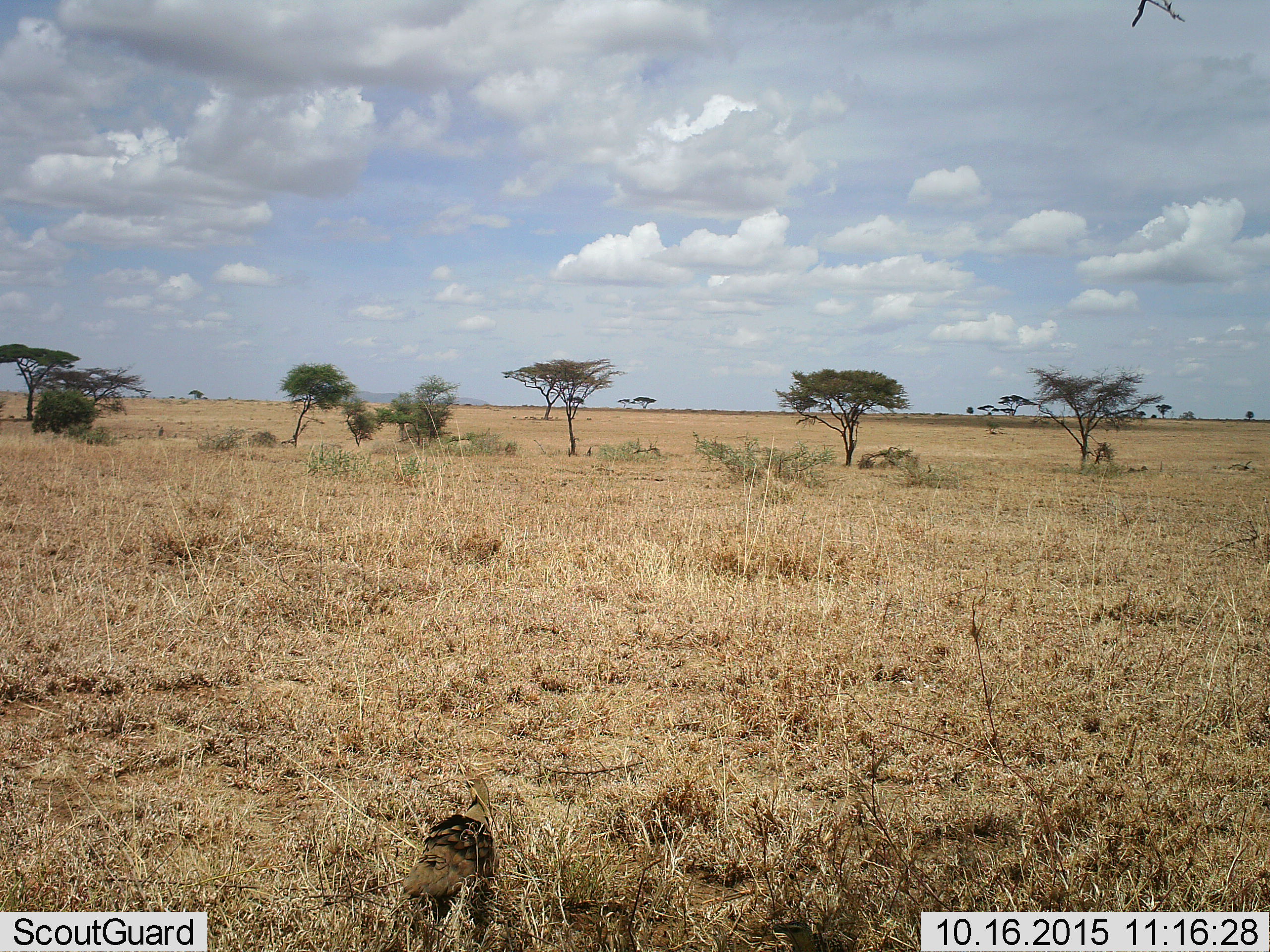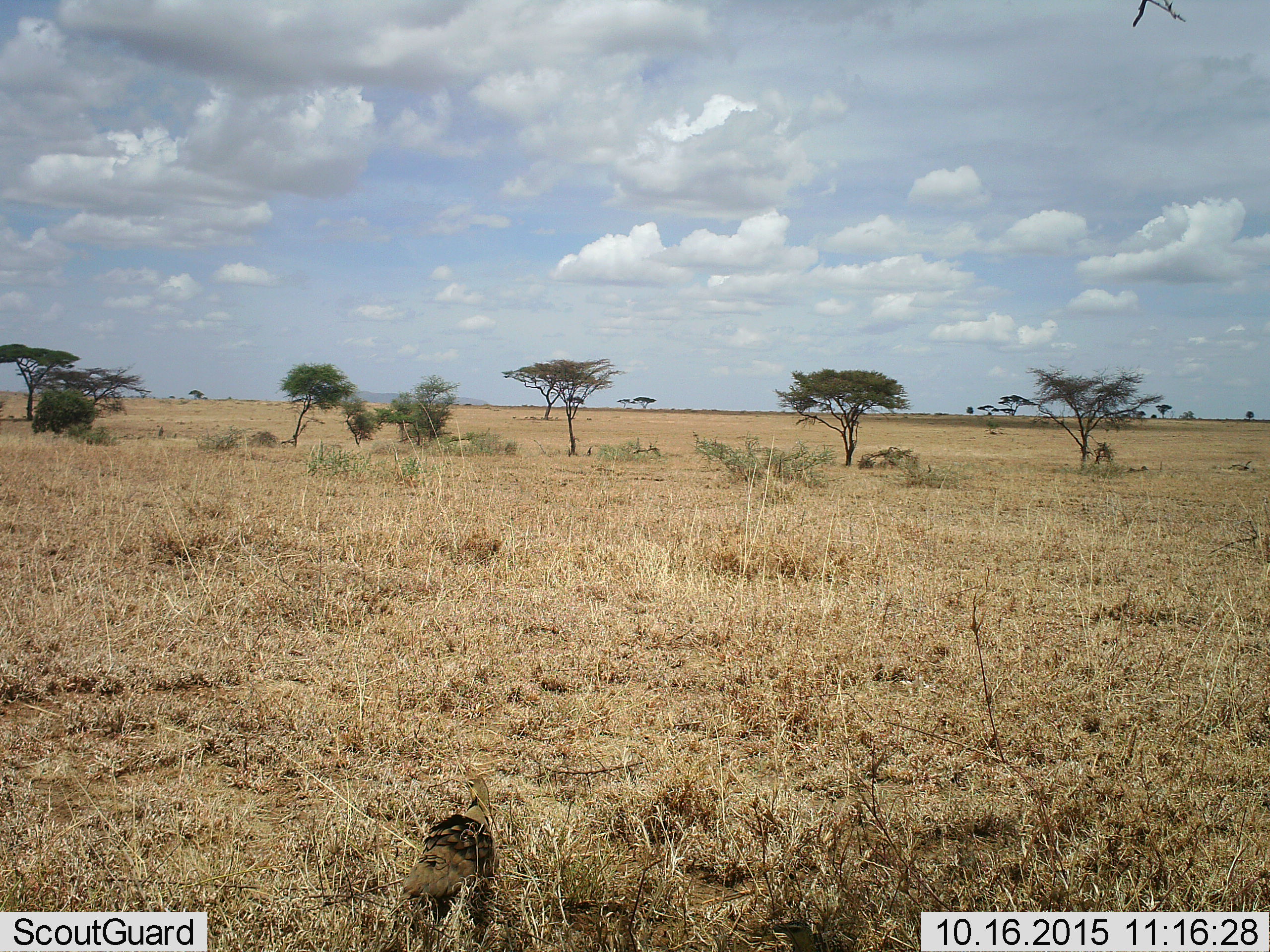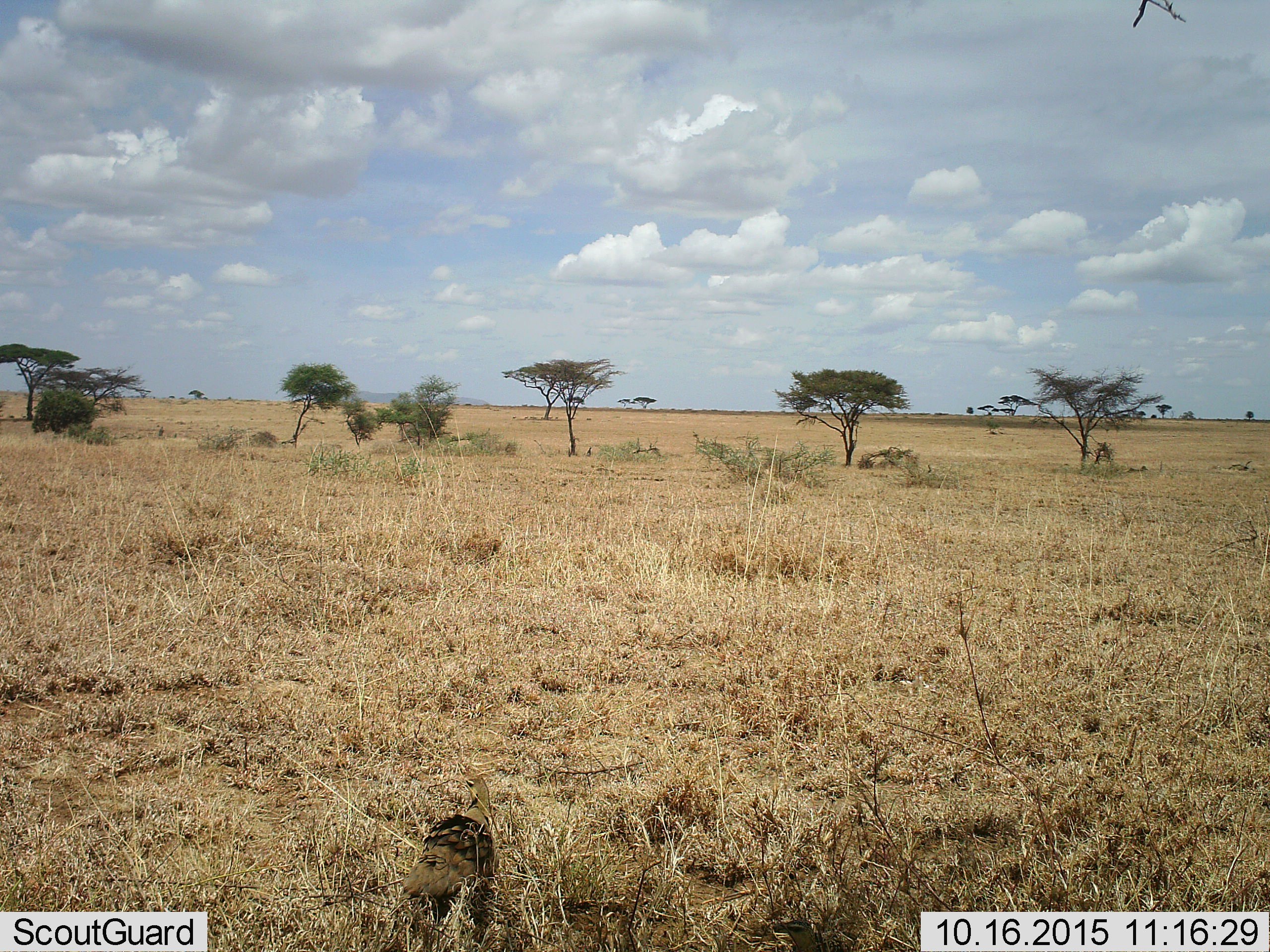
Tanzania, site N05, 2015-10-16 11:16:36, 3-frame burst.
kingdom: Animalia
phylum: Chordata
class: Aves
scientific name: Aves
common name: bird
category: otherbird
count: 1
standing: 83%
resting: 17%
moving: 0%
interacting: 0%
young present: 0%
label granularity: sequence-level